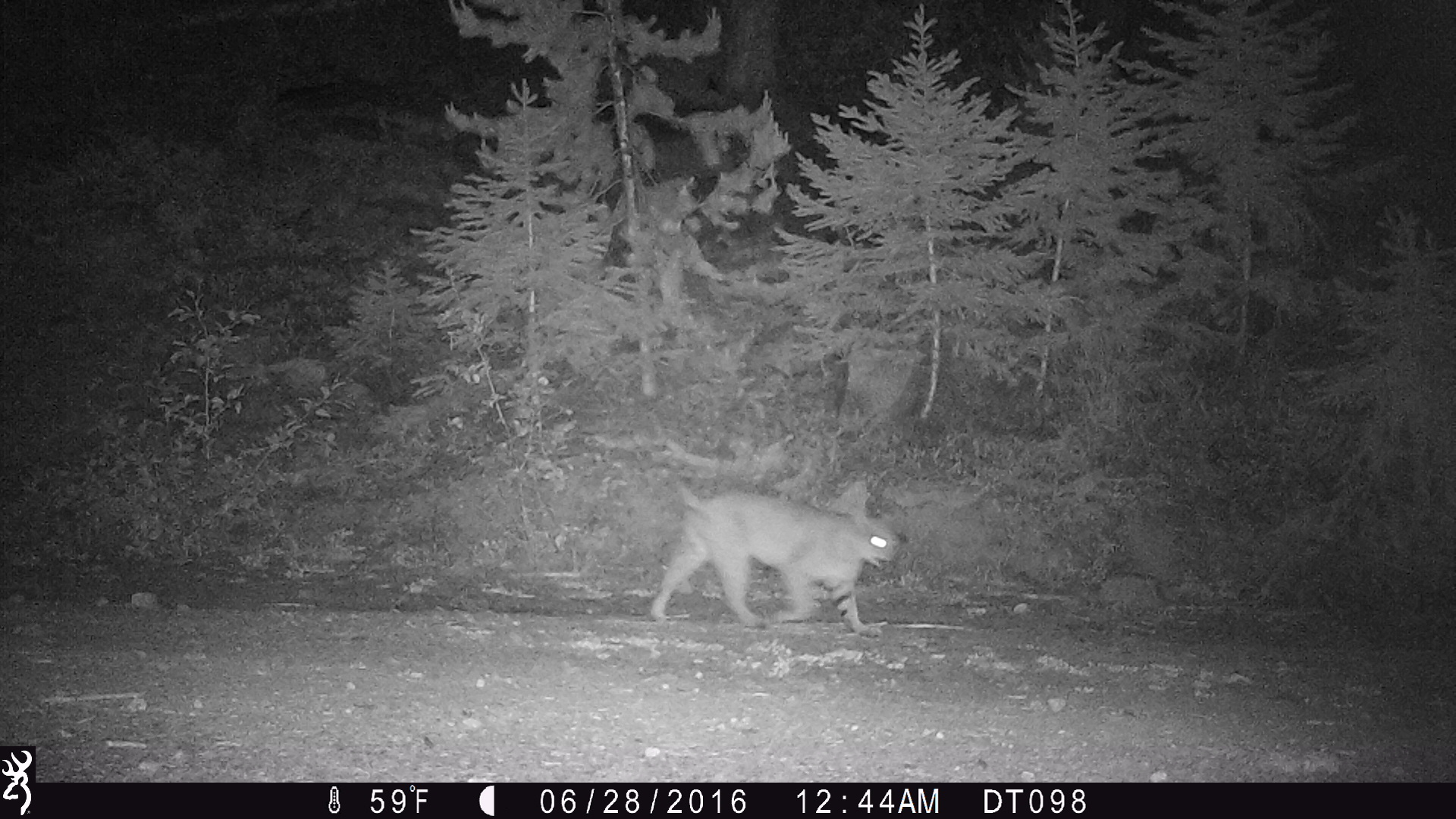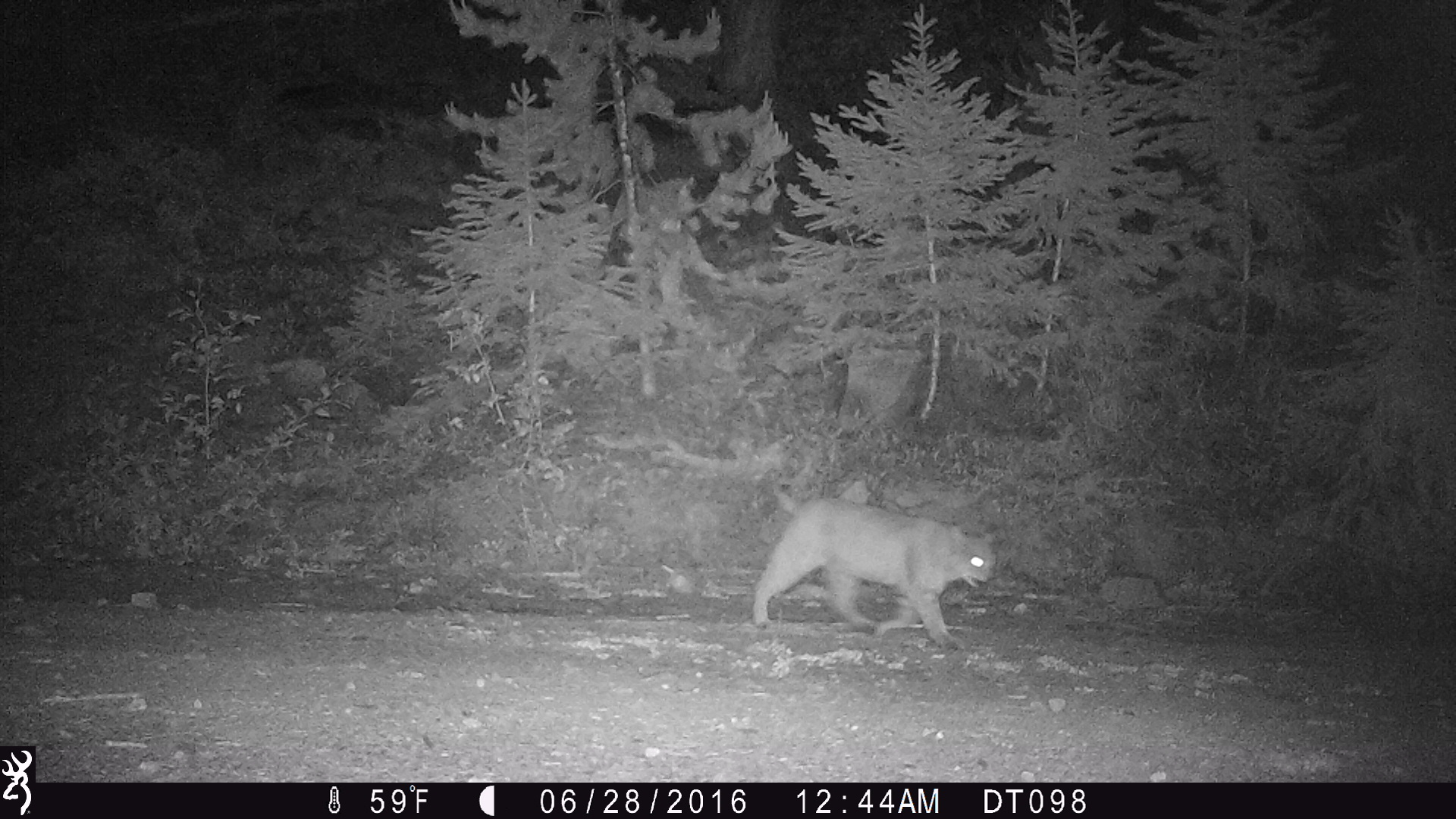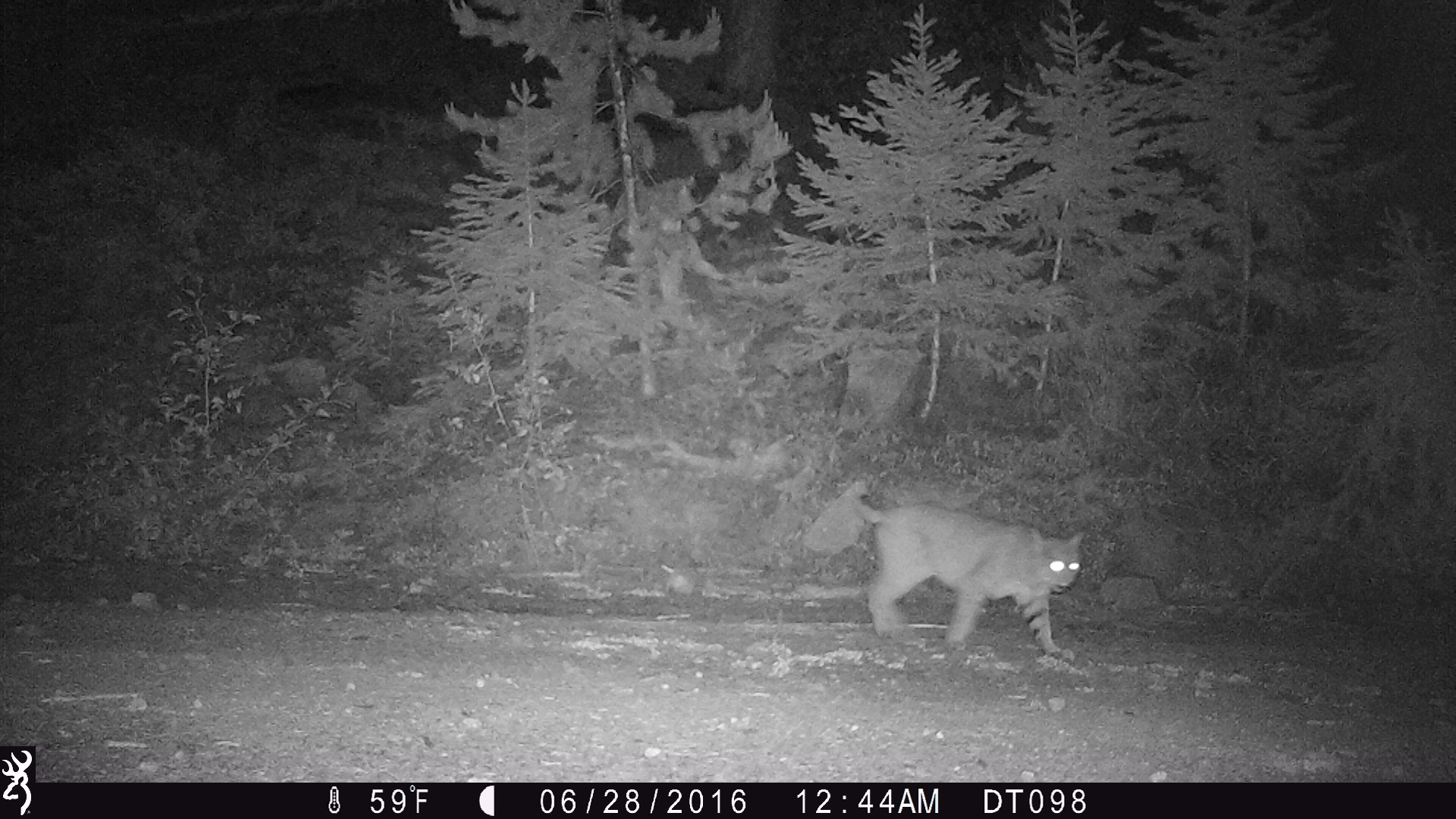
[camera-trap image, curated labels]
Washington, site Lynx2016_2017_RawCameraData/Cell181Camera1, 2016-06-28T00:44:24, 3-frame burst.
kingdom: Animalia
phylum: Chordata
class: Mammalia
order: Carnivora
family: Felidae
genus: Lynx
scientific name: Lynx rufus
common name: bobcat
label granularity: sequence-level